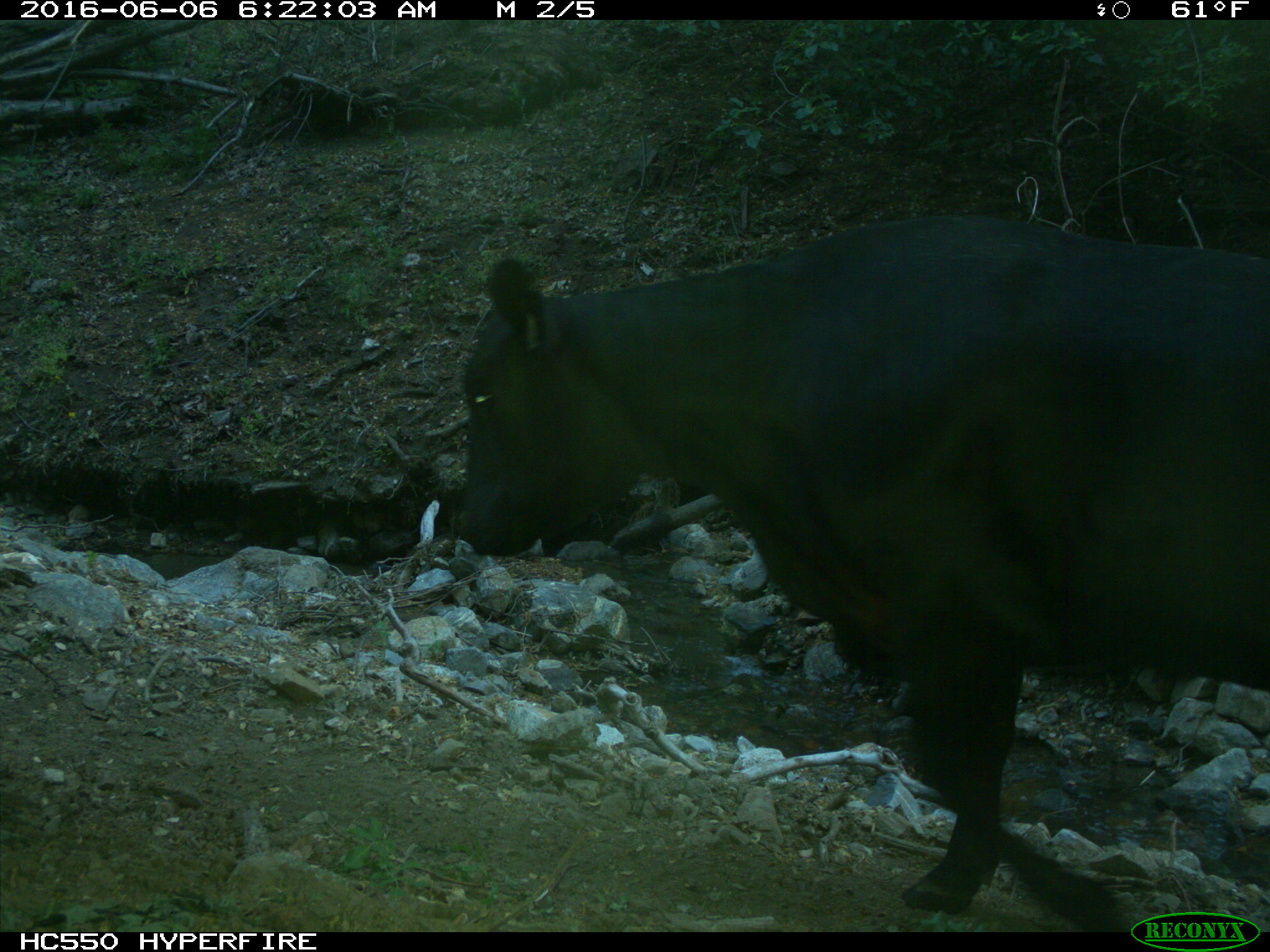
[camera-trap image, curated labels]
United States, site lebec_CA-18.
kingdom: Animalia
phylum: Chordata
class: Mammalia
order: Artiodactyla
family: Bovidae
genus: Bos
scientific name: Bos taurus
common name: domestic cow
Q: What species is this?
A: Bos taurus (domestic cow).